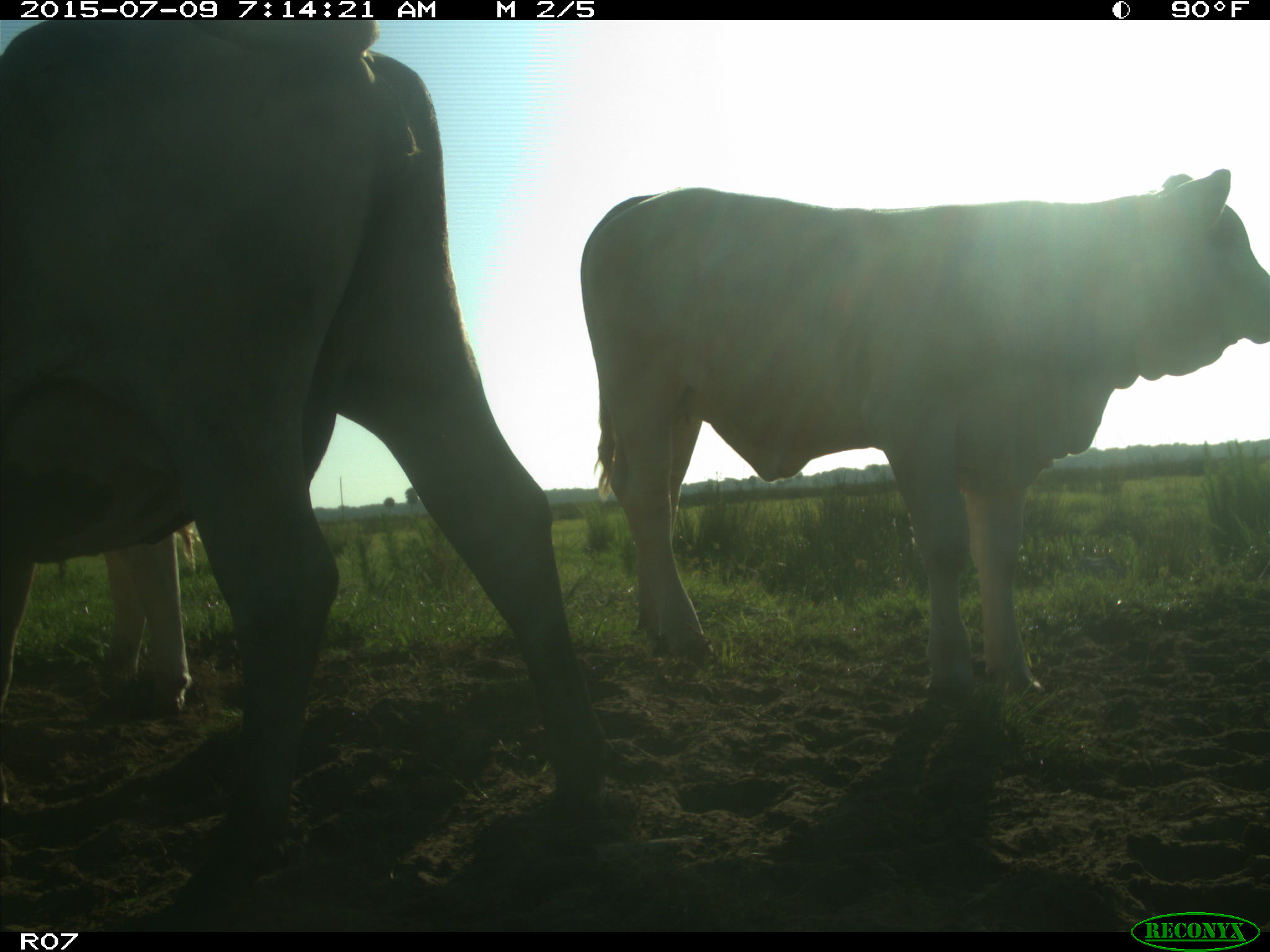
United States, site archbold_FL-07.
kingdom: Animalia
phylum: Chordata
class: Mammalia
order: Artiodactyla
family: Bovidae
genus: Bos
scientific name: Bos taurus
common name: domestic cow